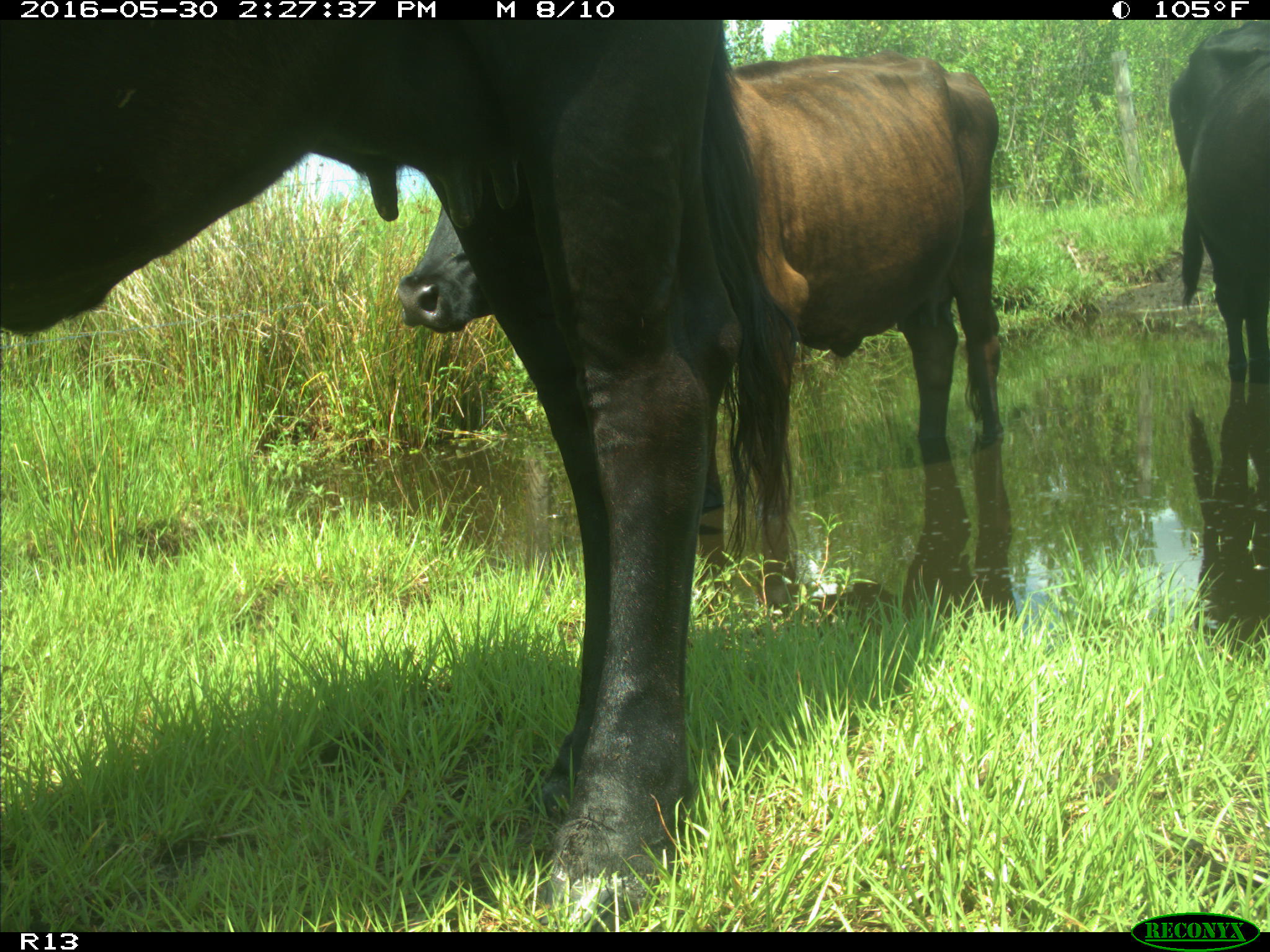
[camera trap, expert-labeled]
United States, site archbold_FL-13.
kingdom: Animalia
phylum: Chordata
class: Mammalia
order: Artiodactyla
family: Bovidae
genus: Bos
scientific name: Bos taurus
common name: domestic cow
Bos taurus (domestic cow).